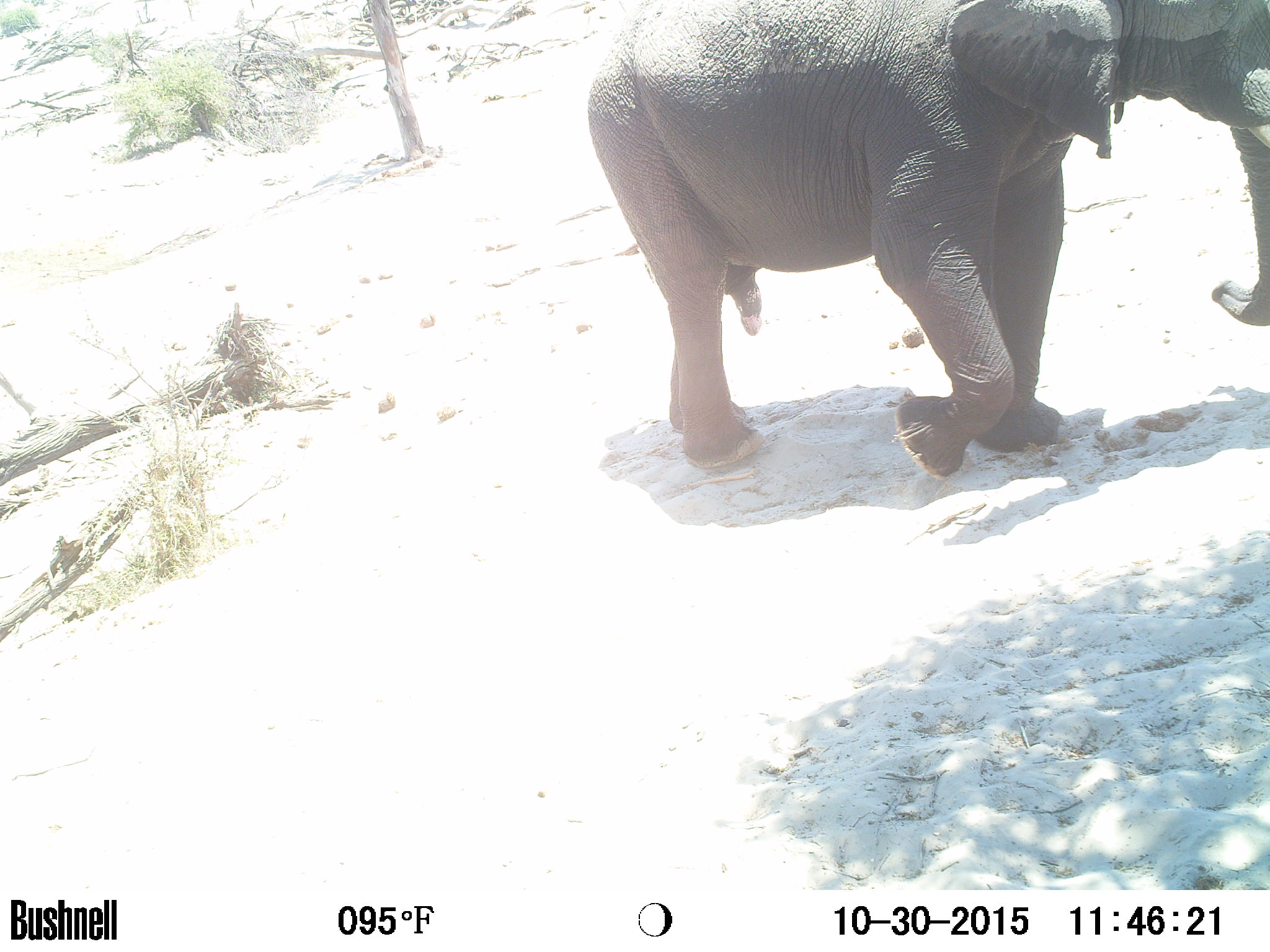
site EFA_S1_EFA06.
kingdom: Animalia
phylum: Chordata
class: Mammalia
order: Proboscidea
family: Elephantidae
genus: Loxodonta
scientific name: Loxodonta africana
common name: african bush elephant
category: elephant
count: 1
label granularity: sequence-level